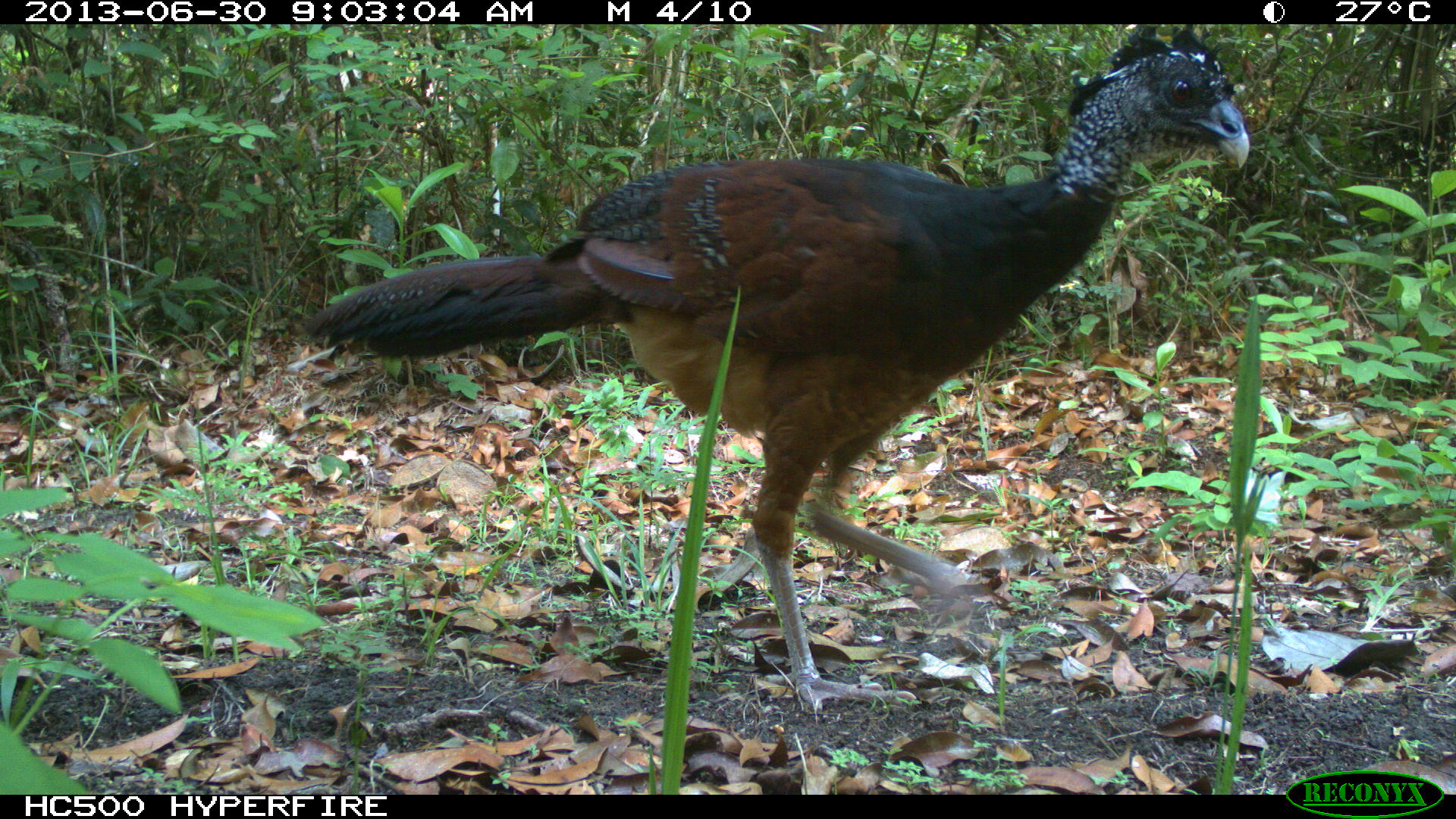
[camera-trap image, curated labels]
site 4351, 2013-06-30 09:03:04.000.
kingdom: Animalia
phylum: Chordata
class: Aves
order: Galliformes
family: Cracidae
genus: Crax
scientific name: Crax rubra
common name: great curassow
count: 1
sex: female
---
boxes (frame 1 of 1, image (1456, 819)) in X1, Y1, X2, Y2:
crax rubra: 302, 25, 1251, 713